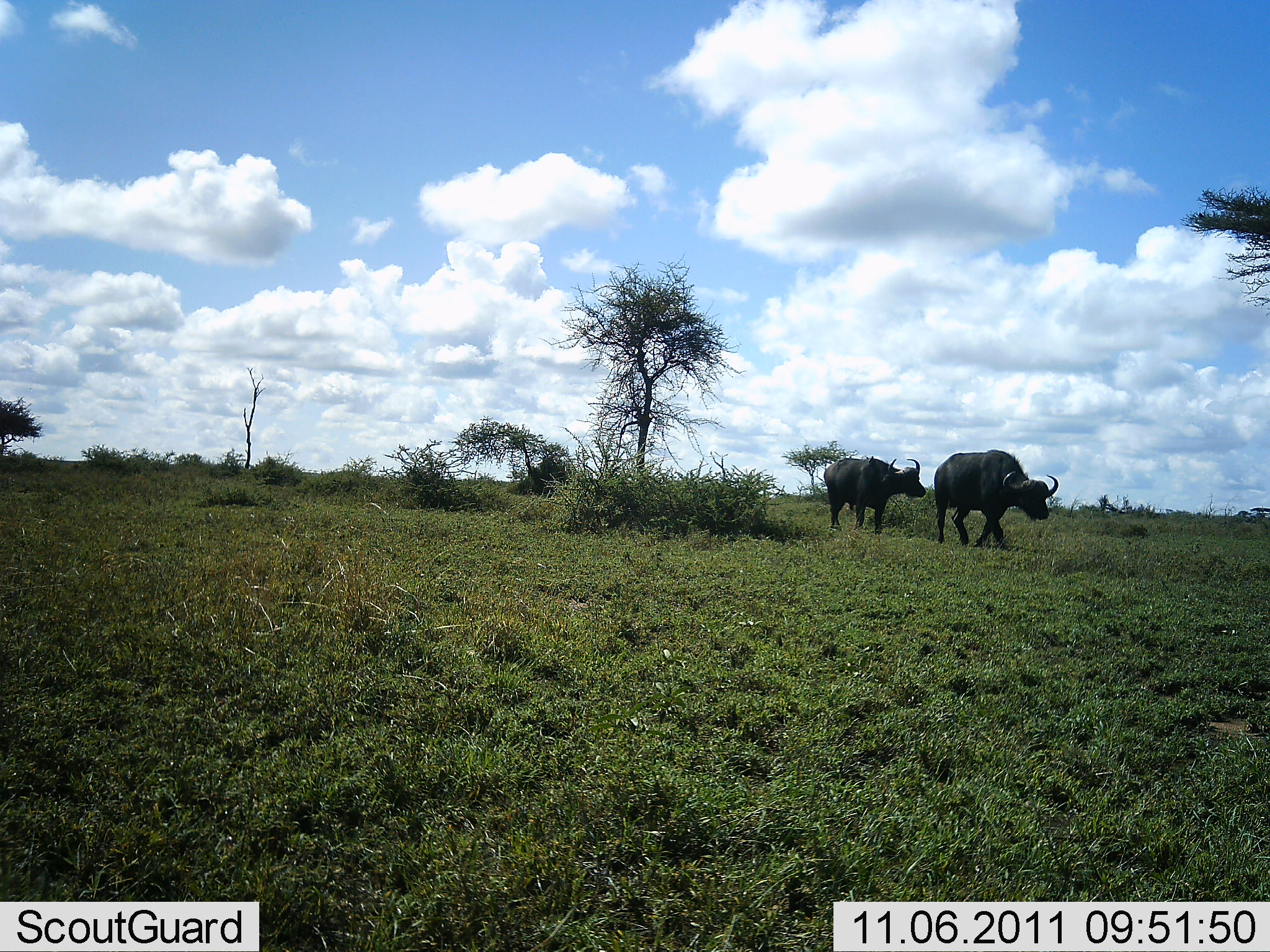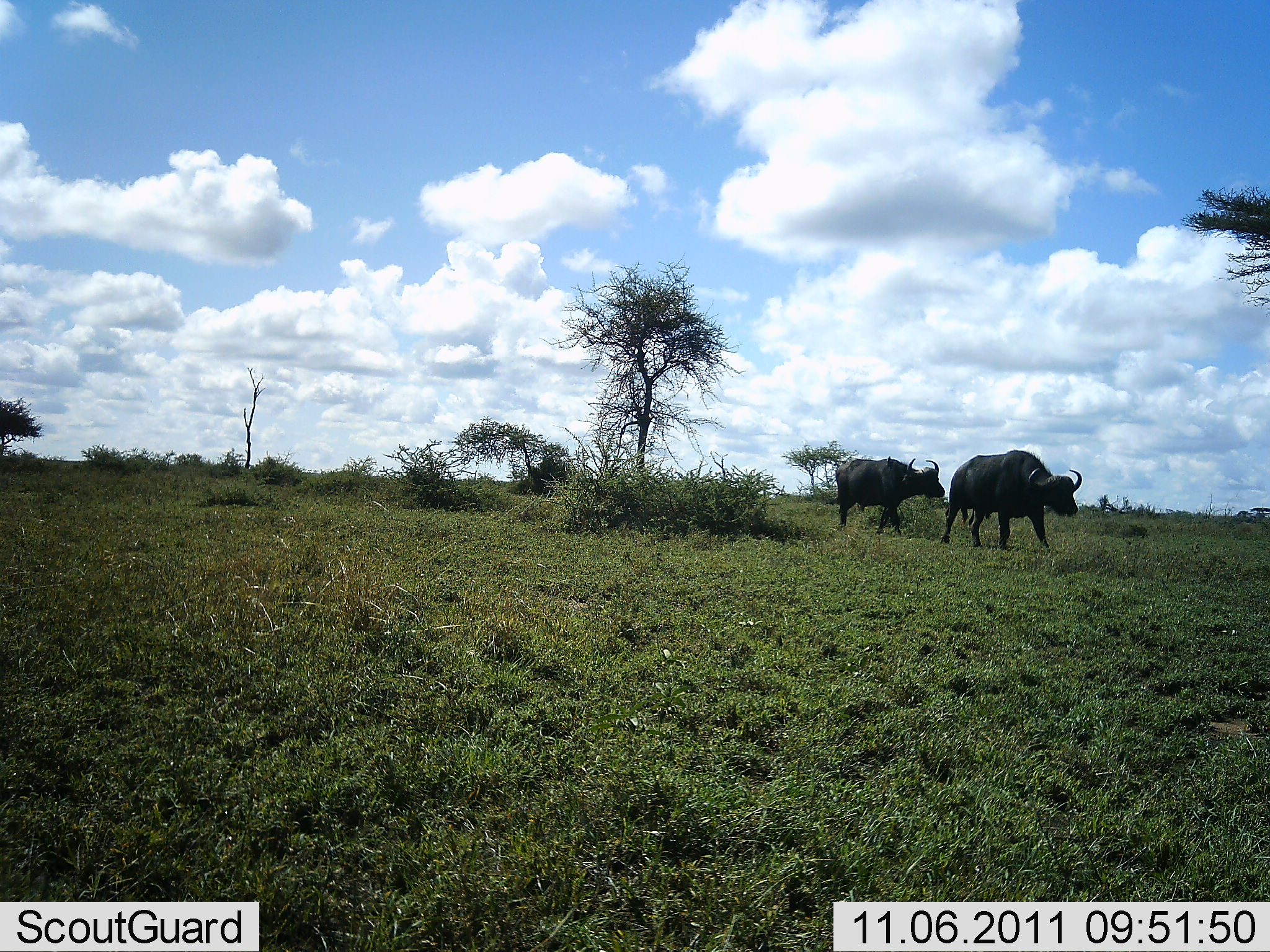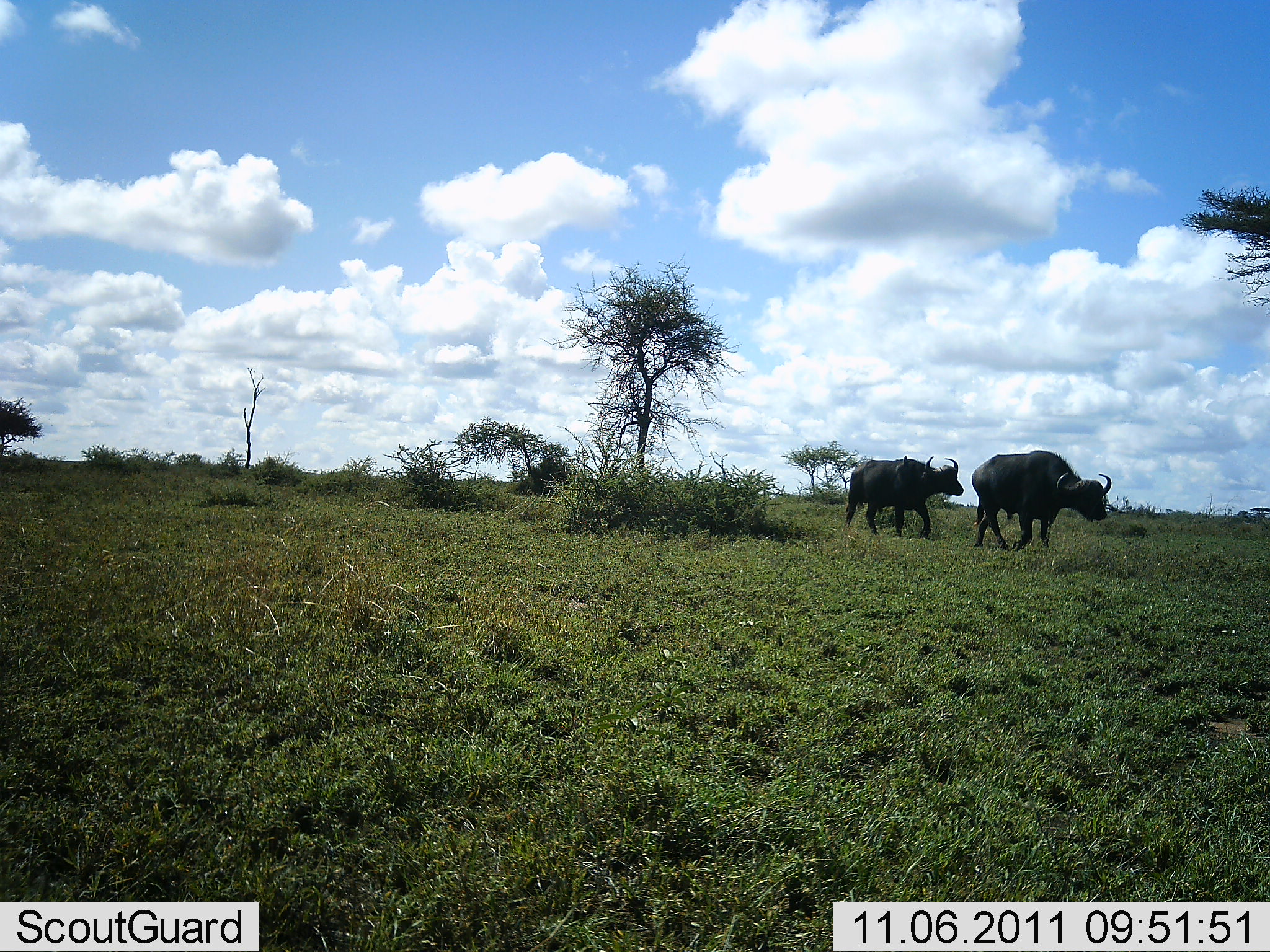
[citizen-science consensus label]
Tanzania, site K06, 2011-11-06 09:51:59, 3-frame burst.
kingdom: Animalia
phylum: Chordata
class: Mammalia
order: Artiodactyla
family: Bovidae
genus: Syncerus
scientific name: Syncerus caffer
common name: cape buffalo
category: buffalo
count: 2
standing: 0%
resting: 0%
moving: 100%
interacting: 0%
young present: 0%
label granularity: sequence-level